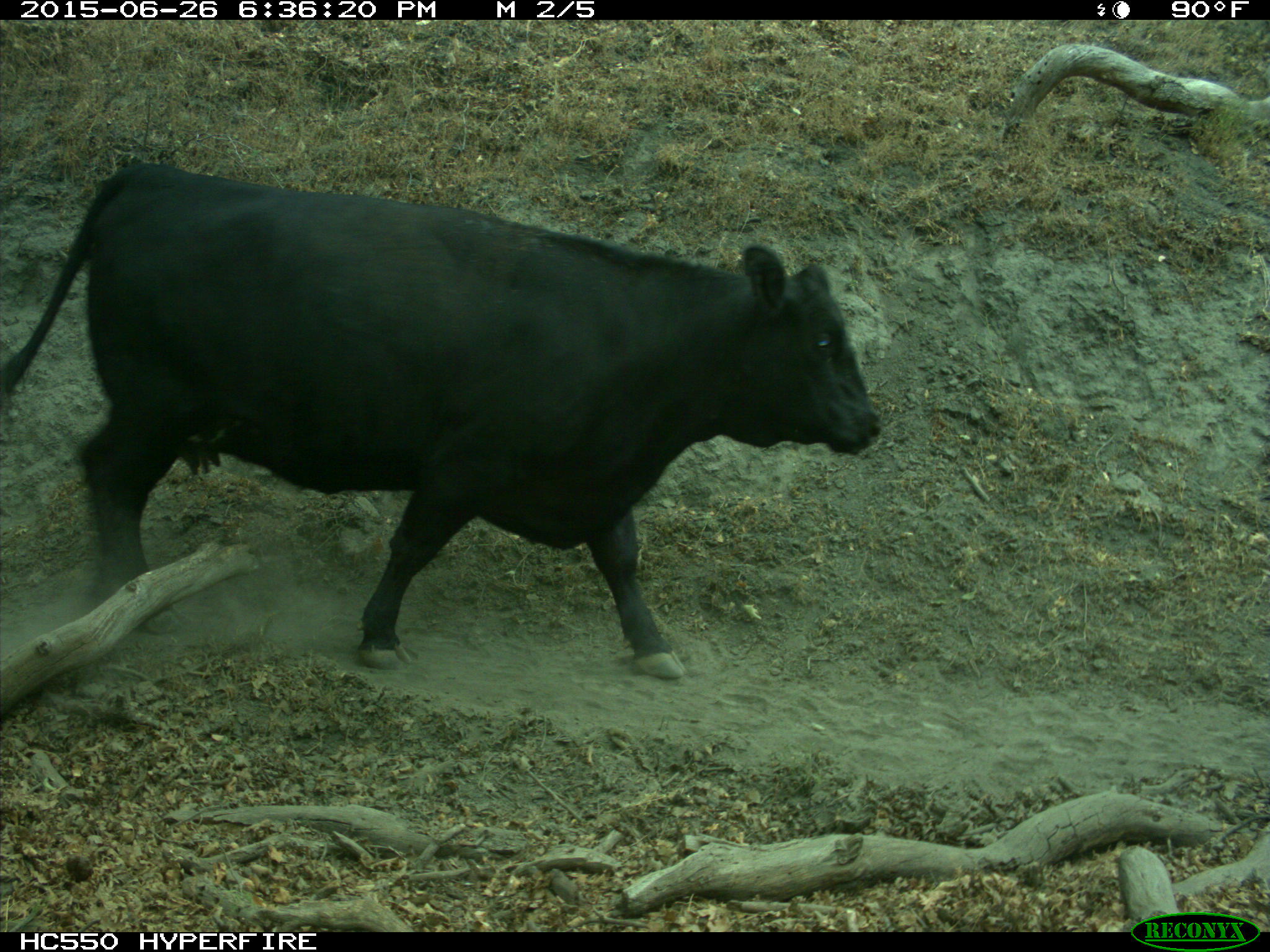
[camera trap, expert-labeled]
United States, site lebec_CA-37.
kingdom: Animalia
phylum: Chordata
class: Mammalia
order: Artiodactyla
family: Bovidae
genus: Bos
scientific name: Bos taurus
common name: domestic cow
Bos taurus (domestic cow).